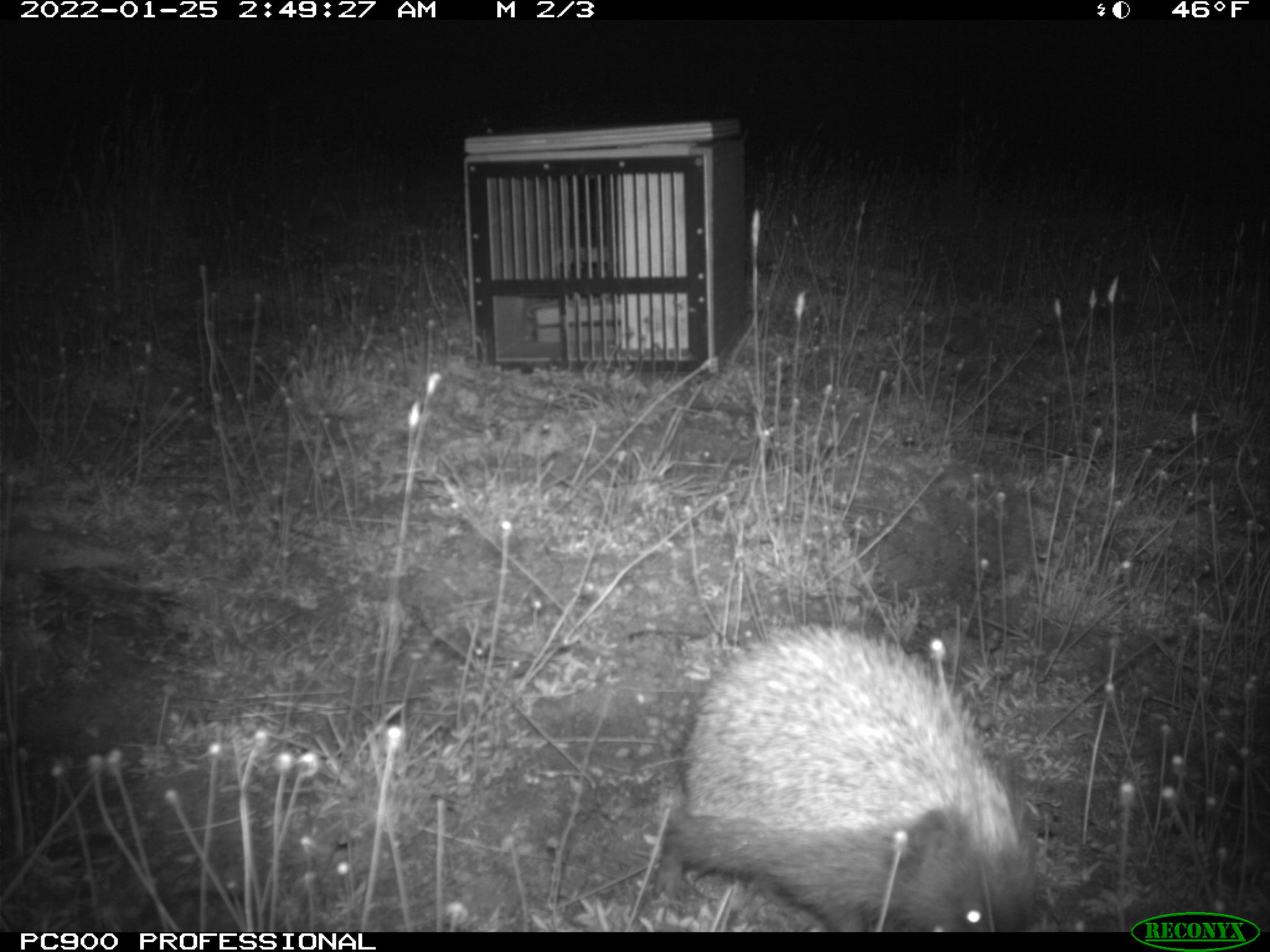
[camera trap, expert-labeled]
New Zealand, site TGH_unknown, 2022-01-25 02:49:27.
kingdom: Animalia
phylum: Chordata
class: Mammalia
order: Eulipotyphla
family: Erinaceidae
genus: Erinaceus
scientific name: Erinaceus europaeus europaeus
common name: european hedgehog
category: hedgehog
Hedgehog (european hedgehog) (Erinaceus europaeus europaeus).